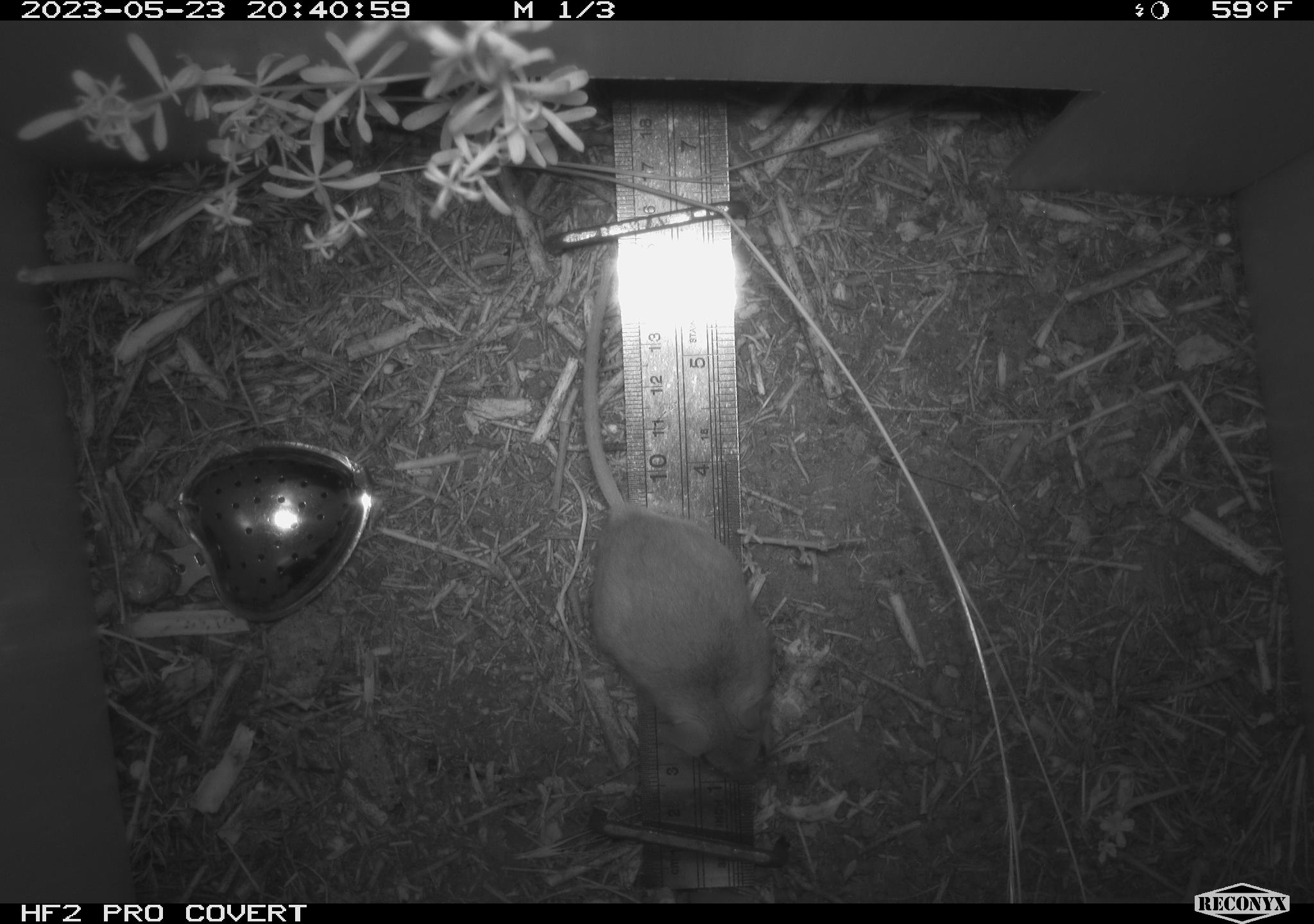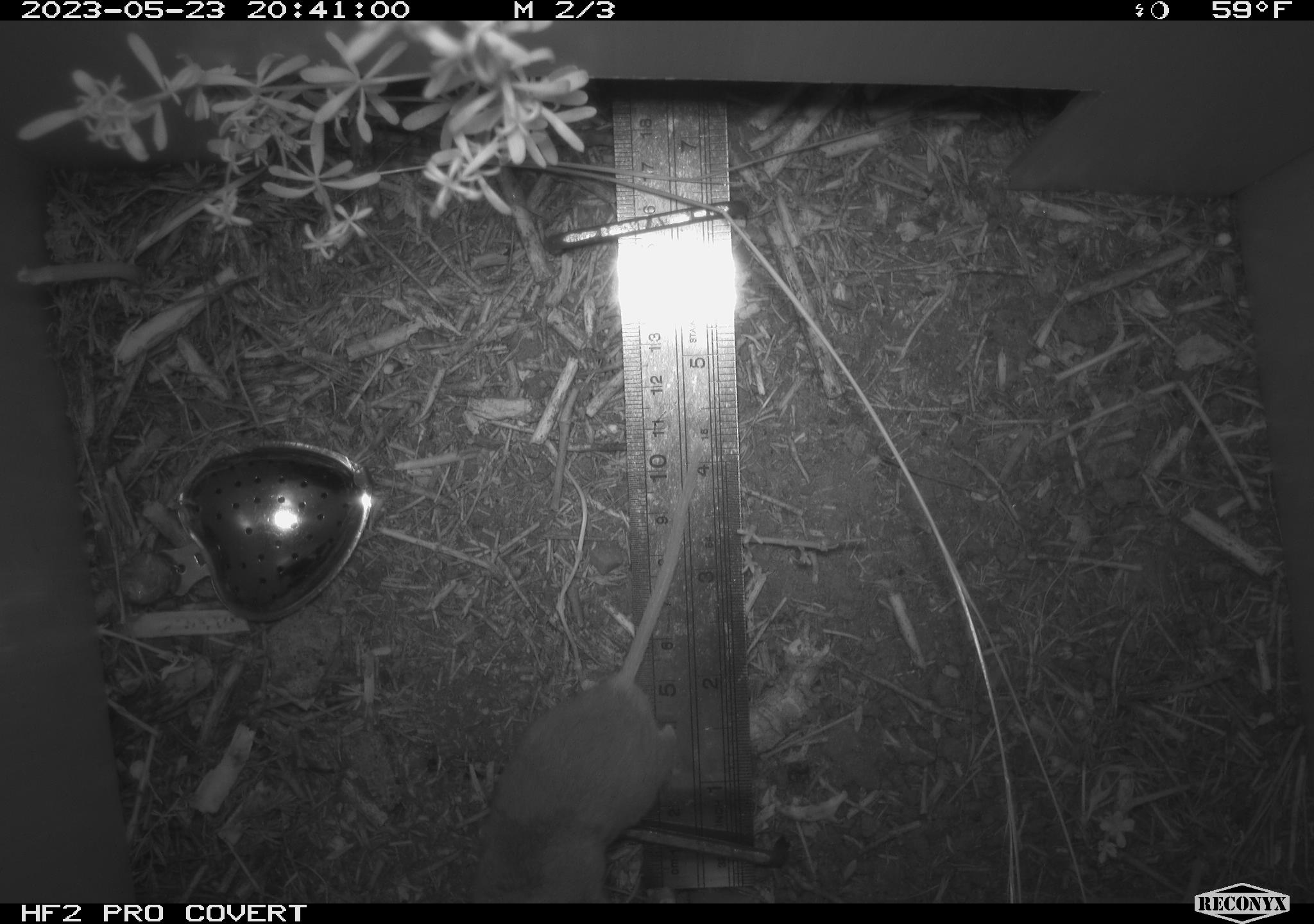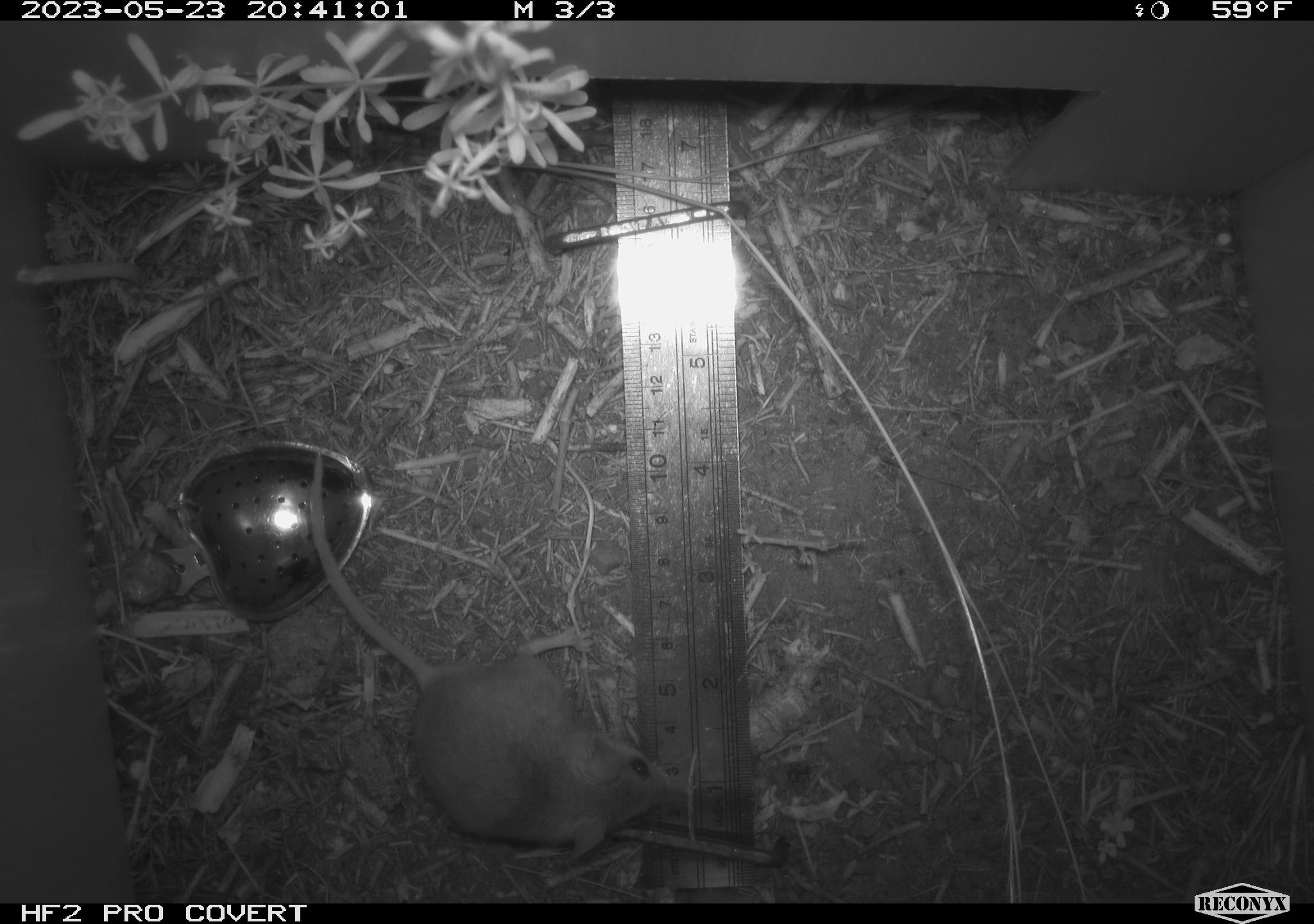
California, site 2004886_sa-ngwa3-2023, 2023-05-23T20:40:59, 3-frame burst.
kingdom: Animalia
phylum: Chordata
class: Mammalia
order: Rodentia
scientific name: Rodentia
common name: mouse species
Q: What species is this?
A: Mouse species (Rodentia).